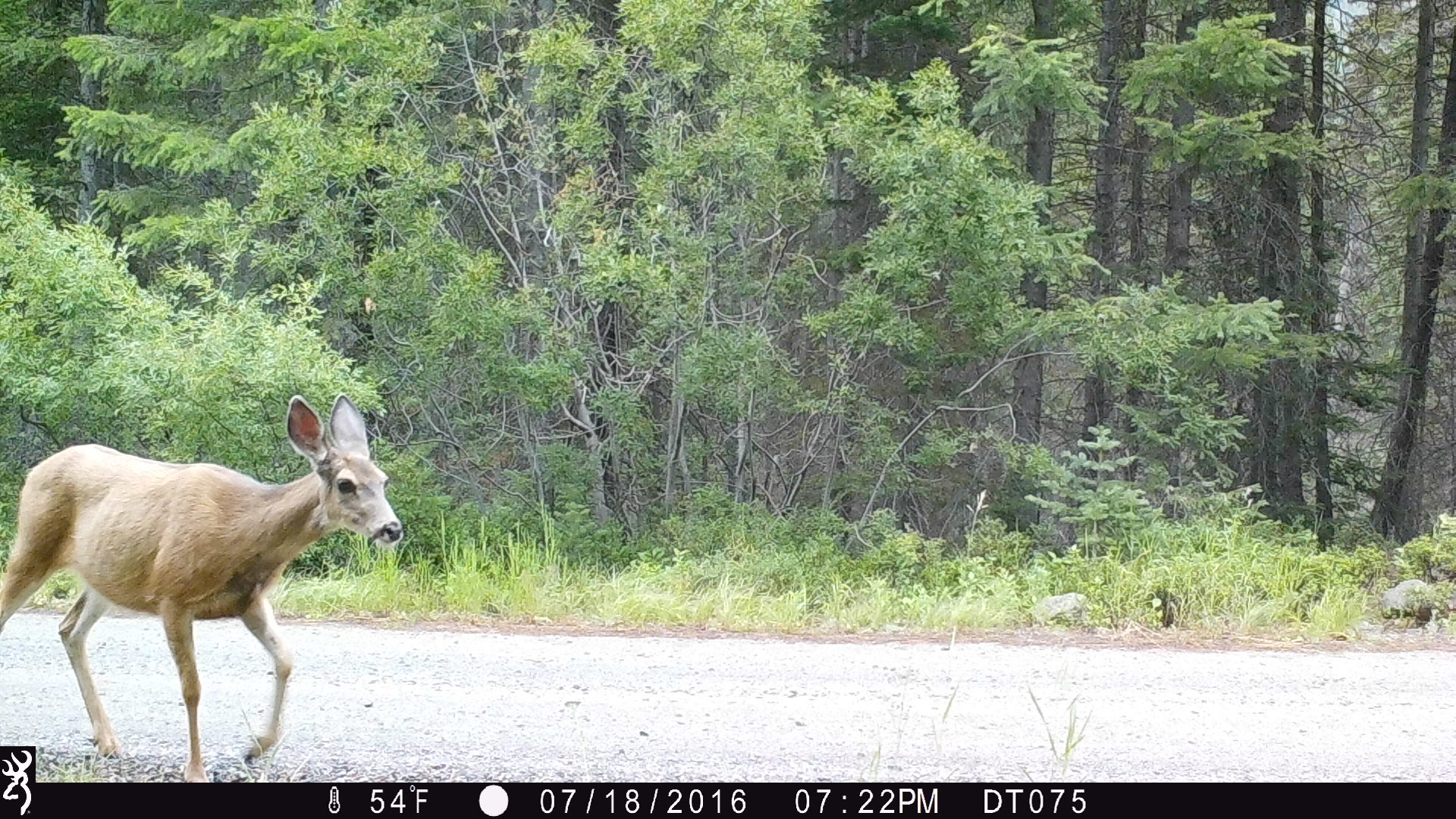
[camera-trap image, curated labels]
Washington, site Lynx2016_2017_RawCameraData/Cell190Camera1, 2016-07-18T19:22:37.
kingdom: Animalia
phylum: Chordata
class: Mammalia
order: Artiodactyla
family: Cervidae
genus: Odocoileus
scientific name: Odocoileus hemionus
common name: mule deer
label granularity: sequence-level